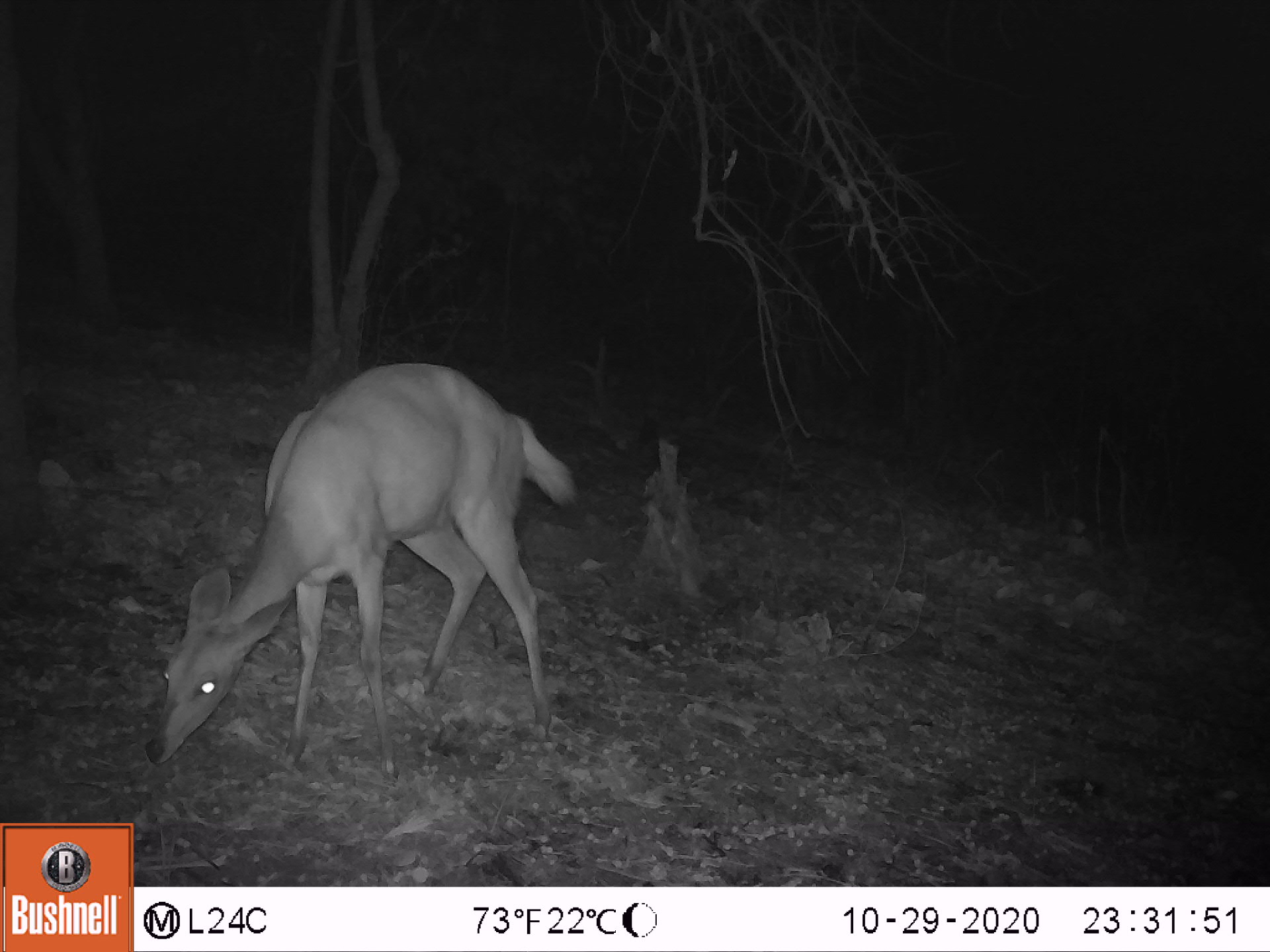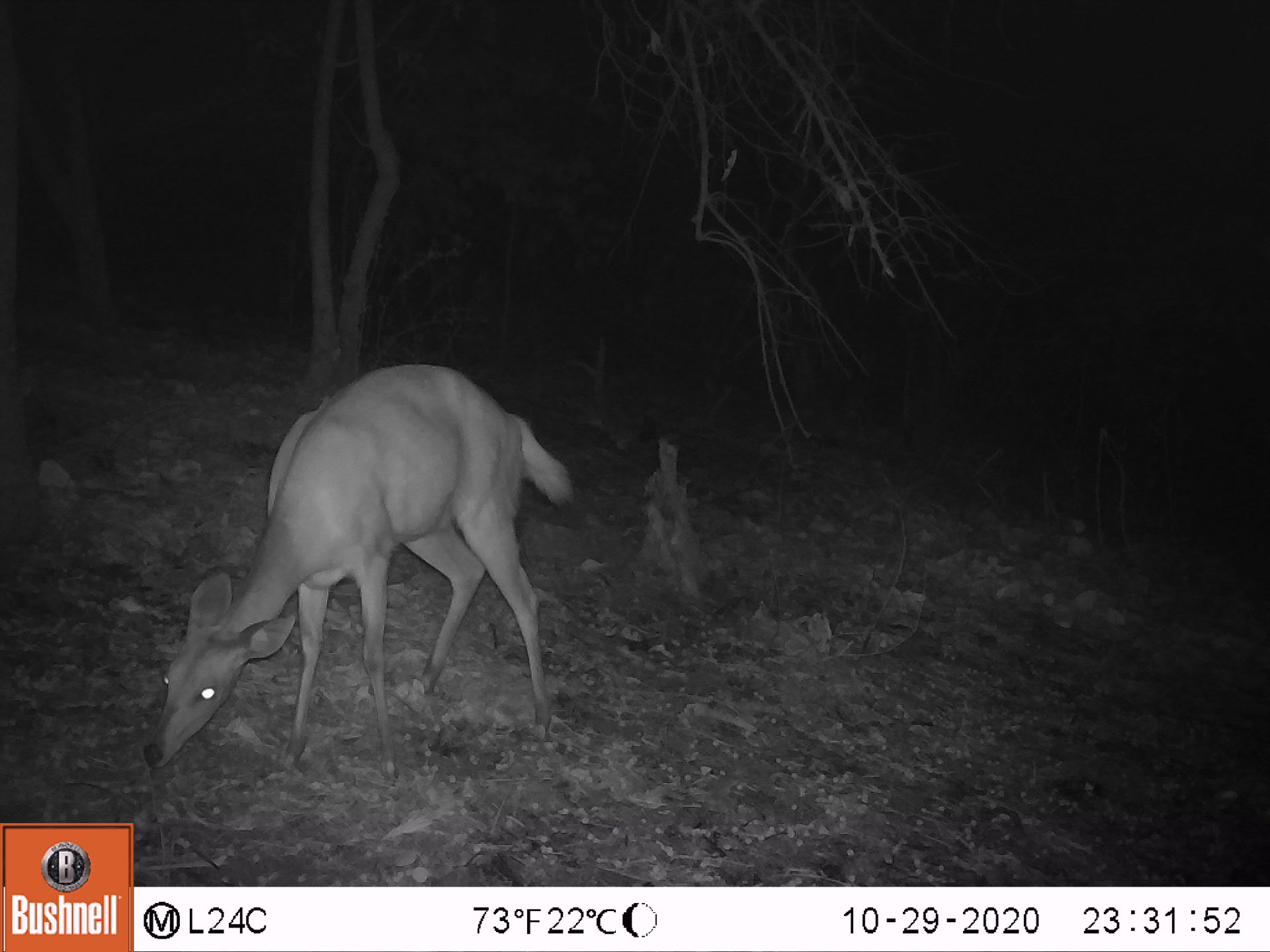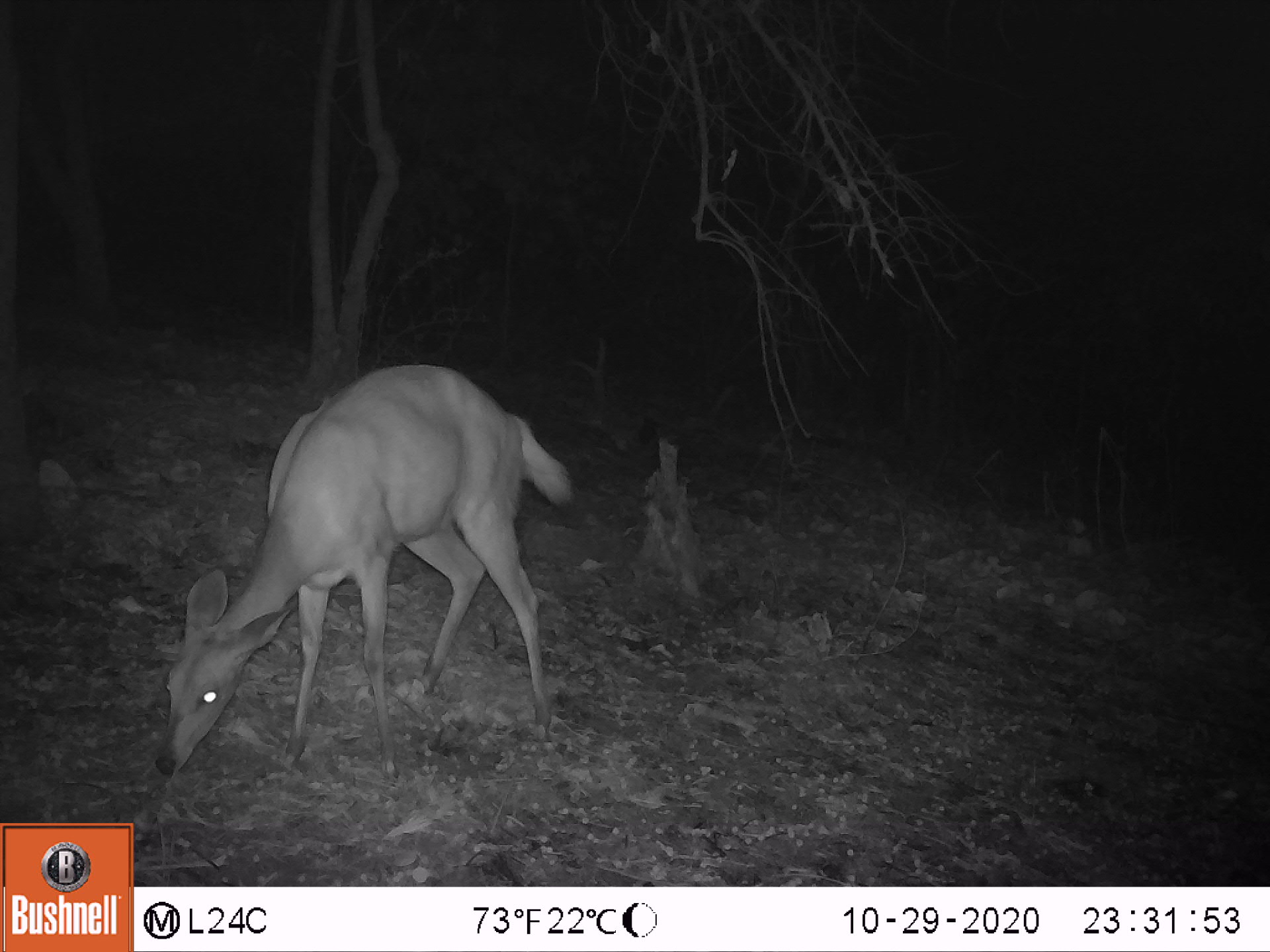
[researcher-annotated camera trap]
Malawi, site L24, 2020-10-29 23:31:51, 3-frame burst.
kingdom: Animalia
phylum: Chordata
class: Mammalia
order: Artiodactyla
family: Bovidae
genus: Tragelaphus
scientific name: Tragelaphus sylvaticus sylvaticus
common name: cape bushbuck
Cape bushbuck (Tragelaphus sylvaticus sylvaticus), count 1.